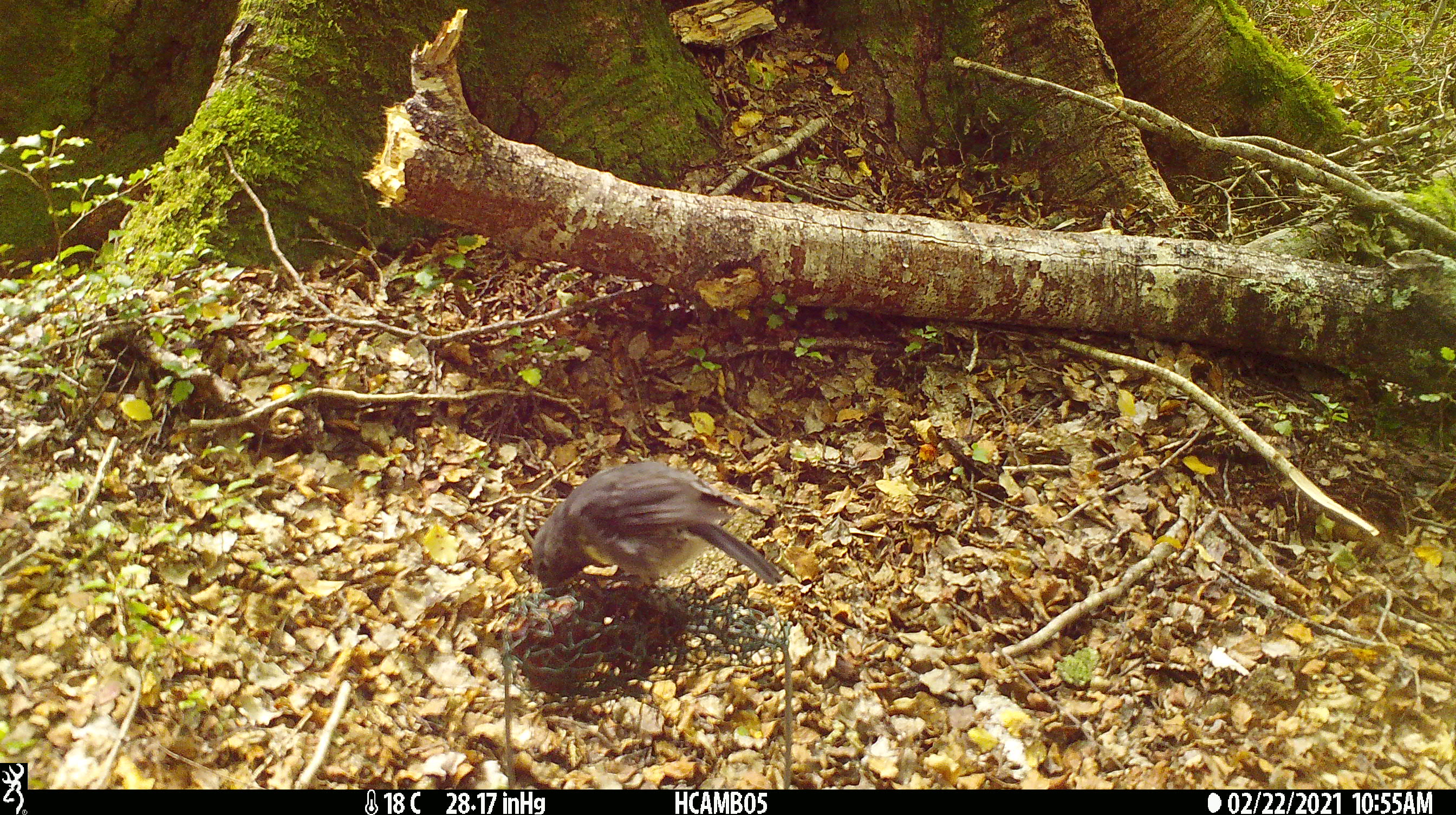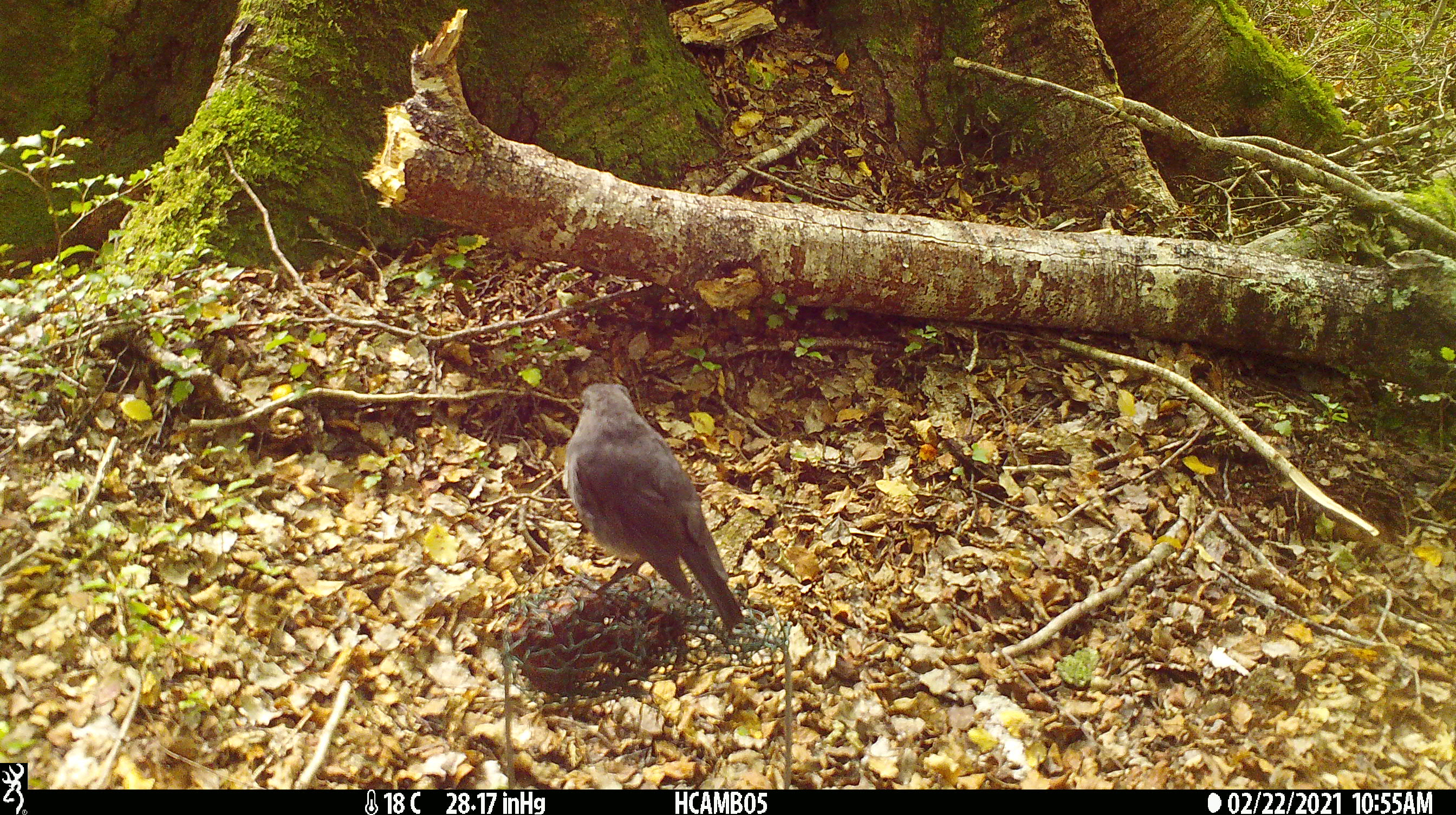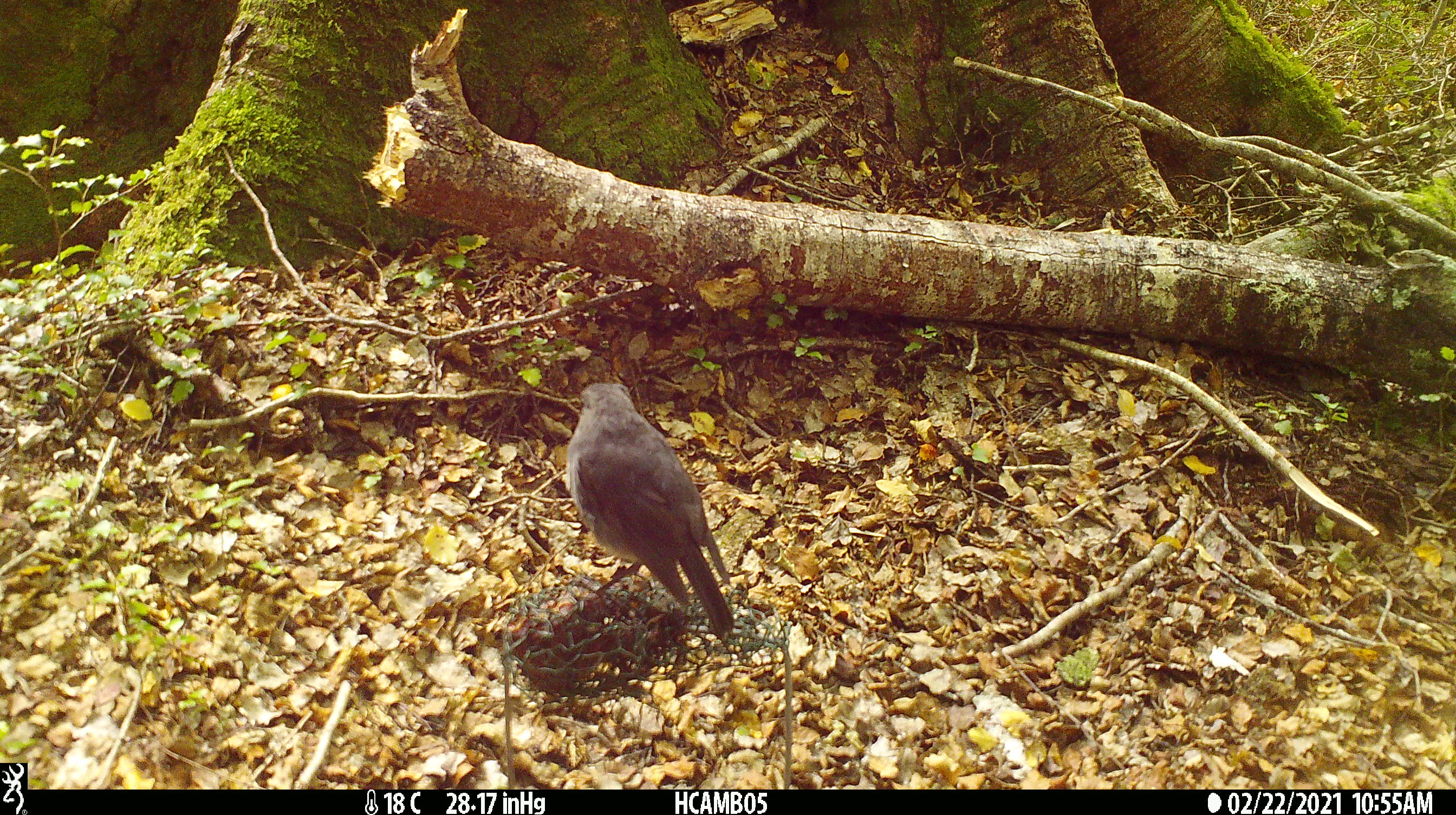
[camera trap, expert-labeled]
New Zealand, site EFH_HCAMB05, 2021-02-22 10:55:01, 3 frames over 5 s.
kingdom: Animalia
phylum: Chordata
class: Aves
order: Passeriformes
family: Petroicidae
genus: Petroica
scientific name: Petroica australis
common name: new zealand robin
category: robin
Robin (new zealand robin) (Petroica australis).